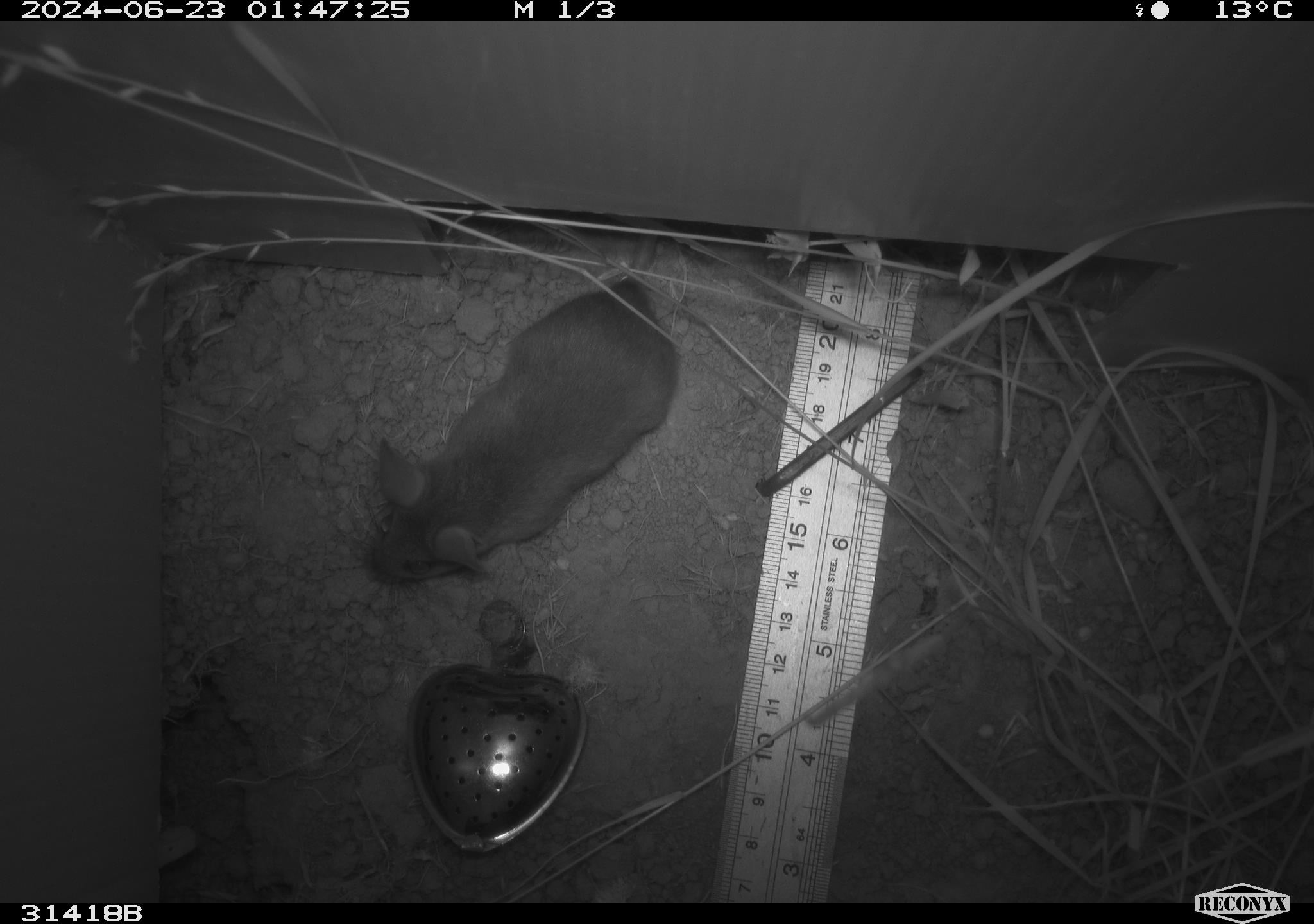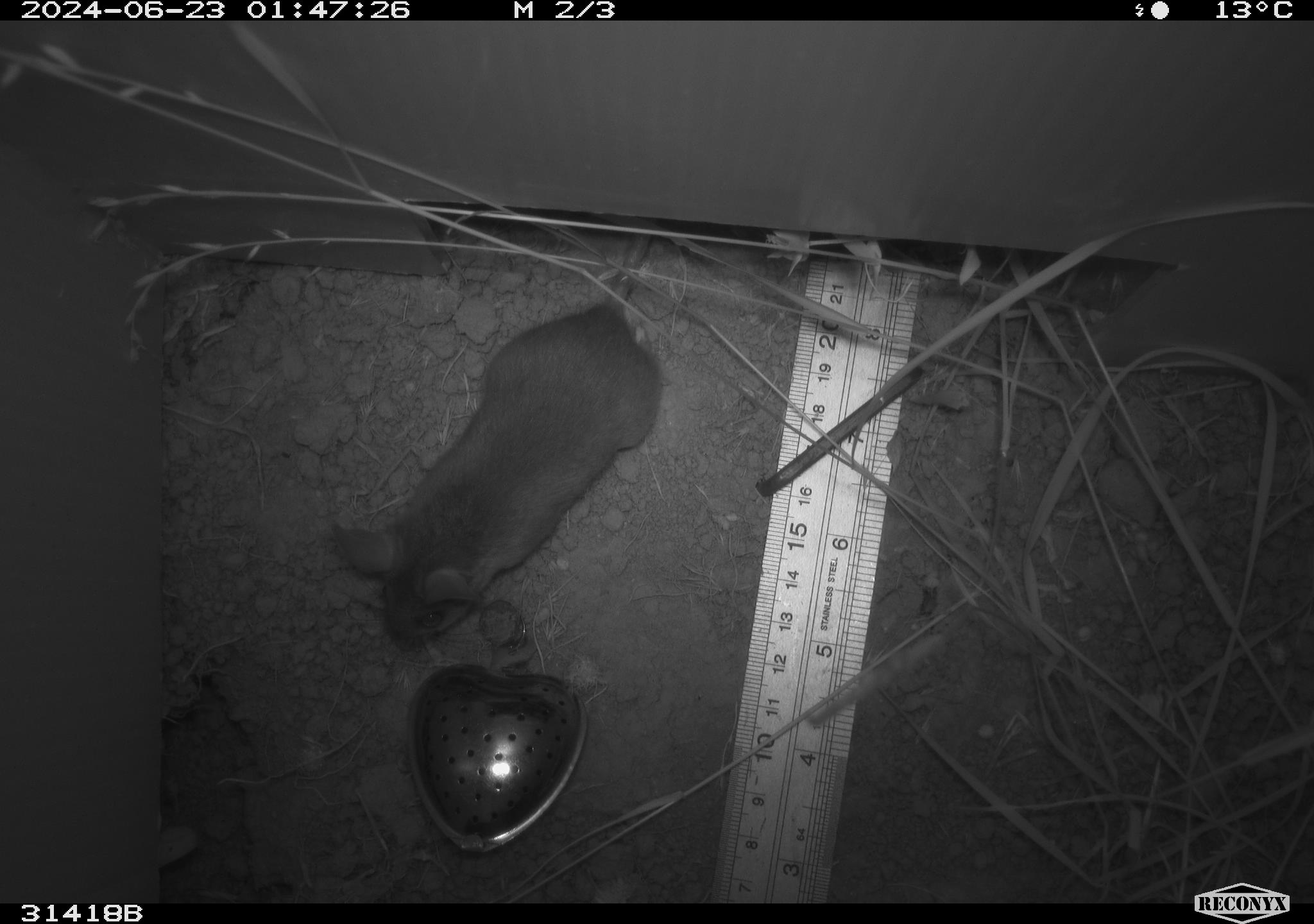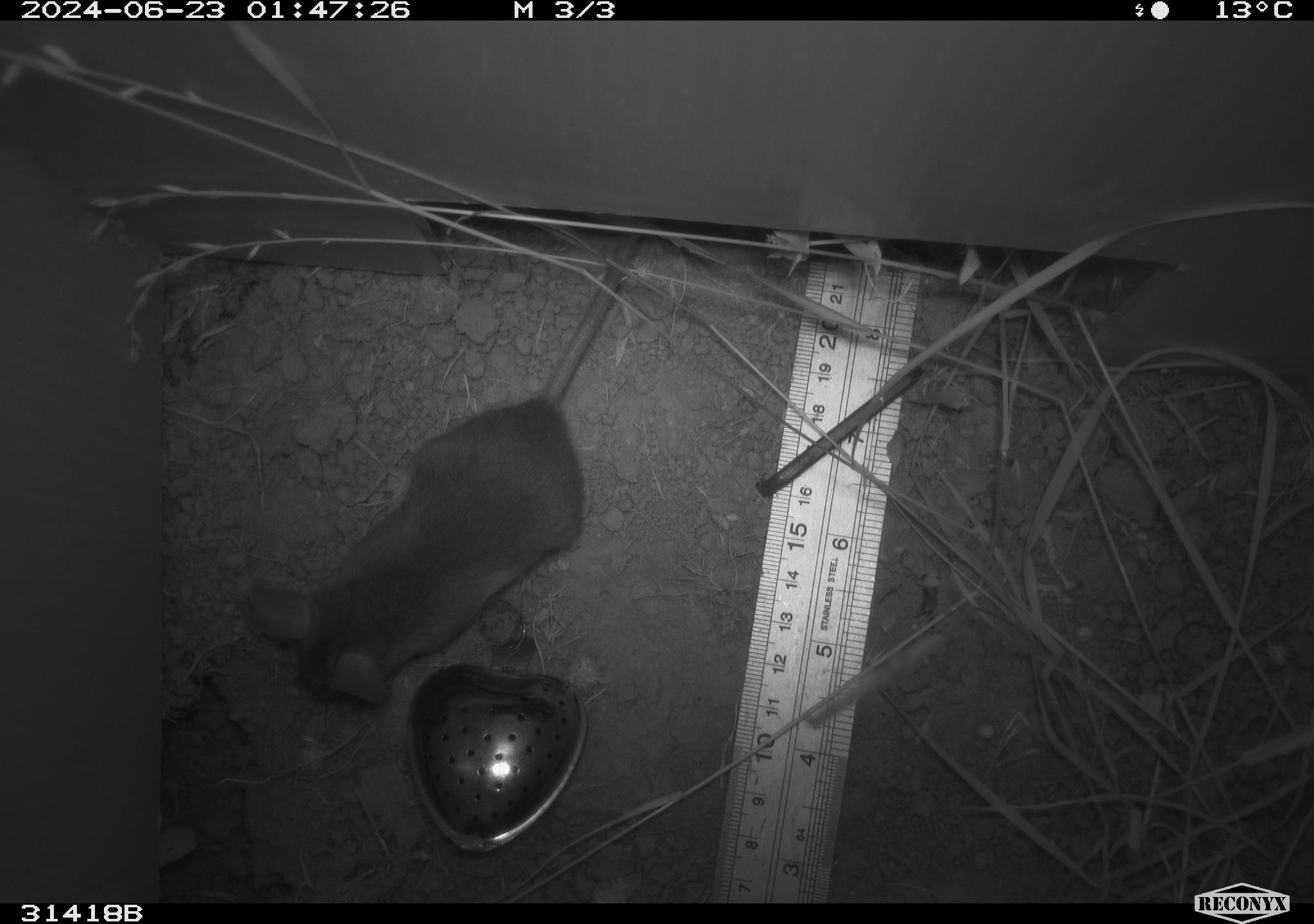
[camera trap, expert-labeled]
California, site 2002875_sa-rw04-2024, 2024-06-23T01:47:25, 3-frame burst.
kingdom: Animalia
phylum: Chordata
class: Mammalia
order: Rodentia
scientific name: Rodentia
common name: mouse species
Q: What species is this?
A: Mouse species (Rodentia).